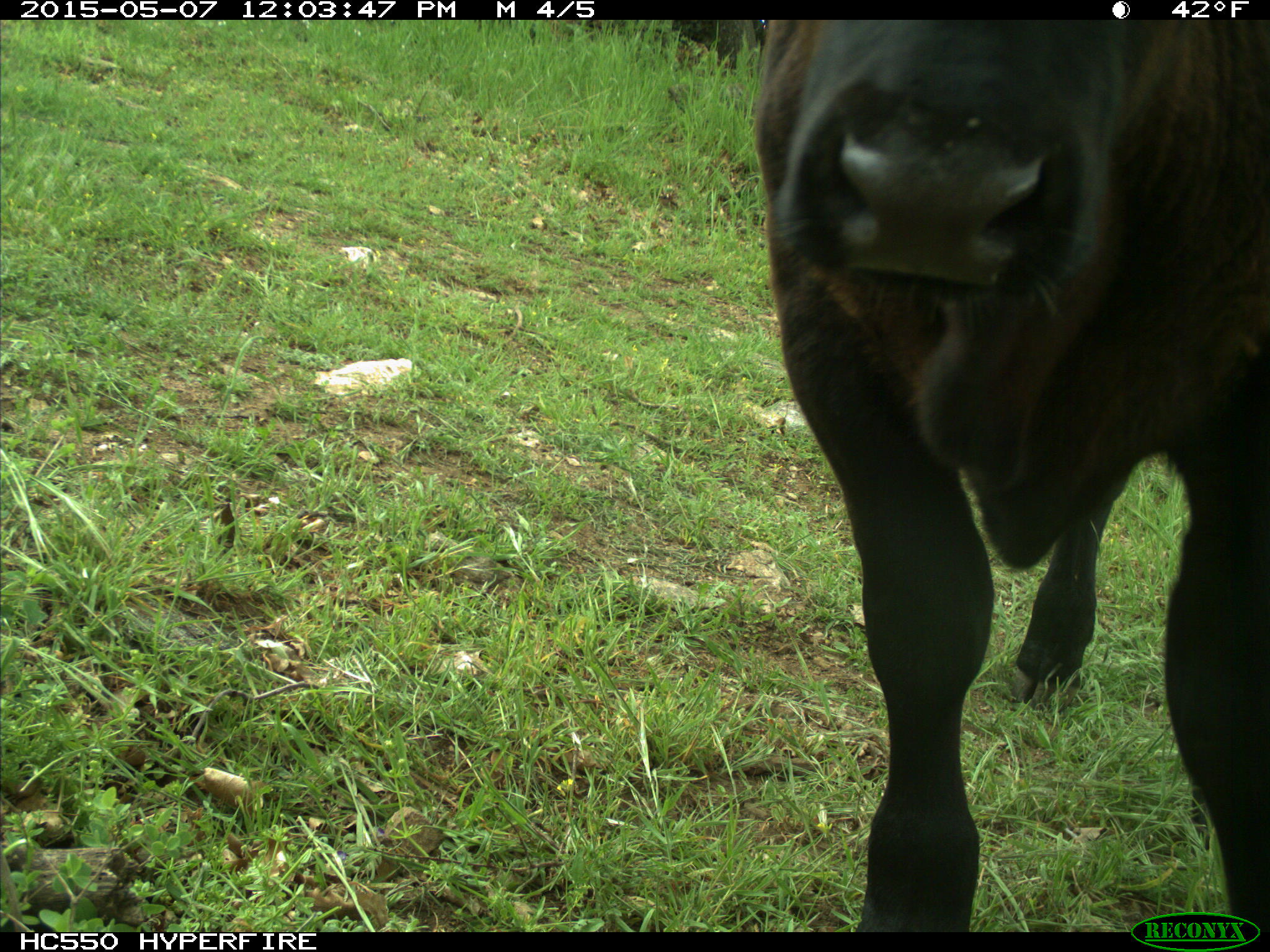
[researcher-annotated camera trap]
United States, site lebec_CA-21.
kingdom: Animalia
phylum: Chordata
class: Mammalia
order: Artiodactyla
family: Bovidae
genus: Bos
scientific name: Bos taurus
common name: domestic cow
Bos taurus (domestic cow).